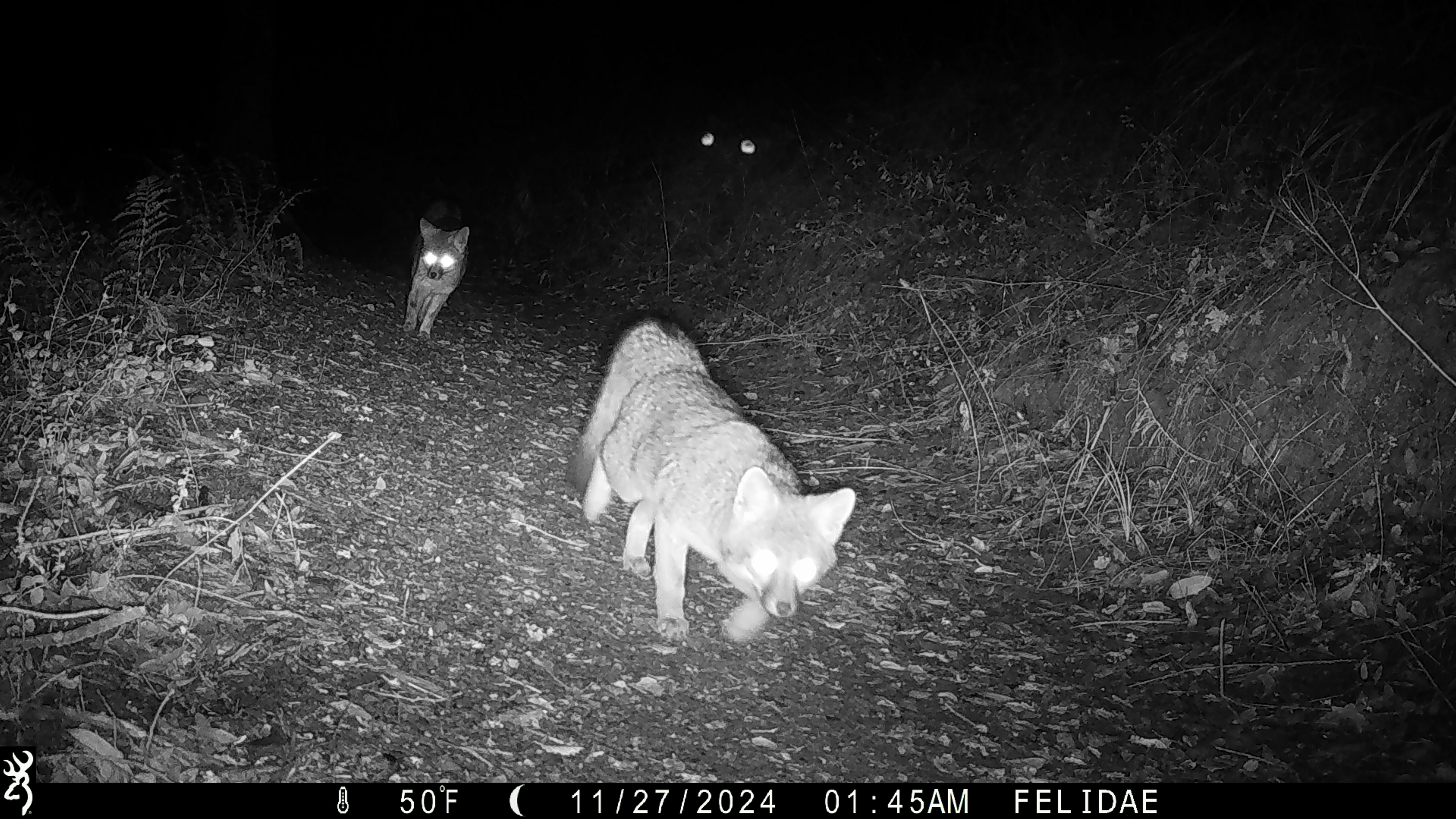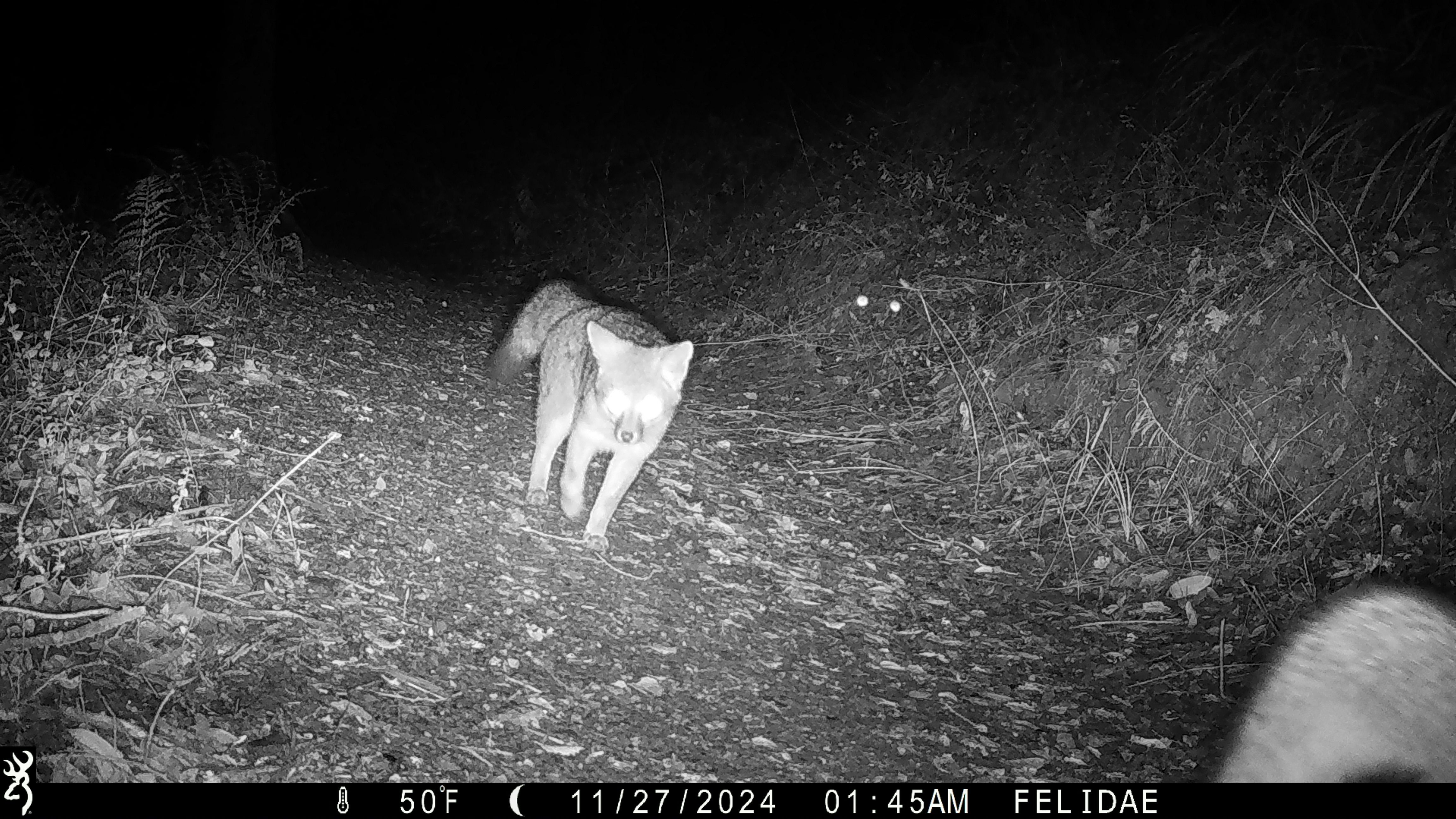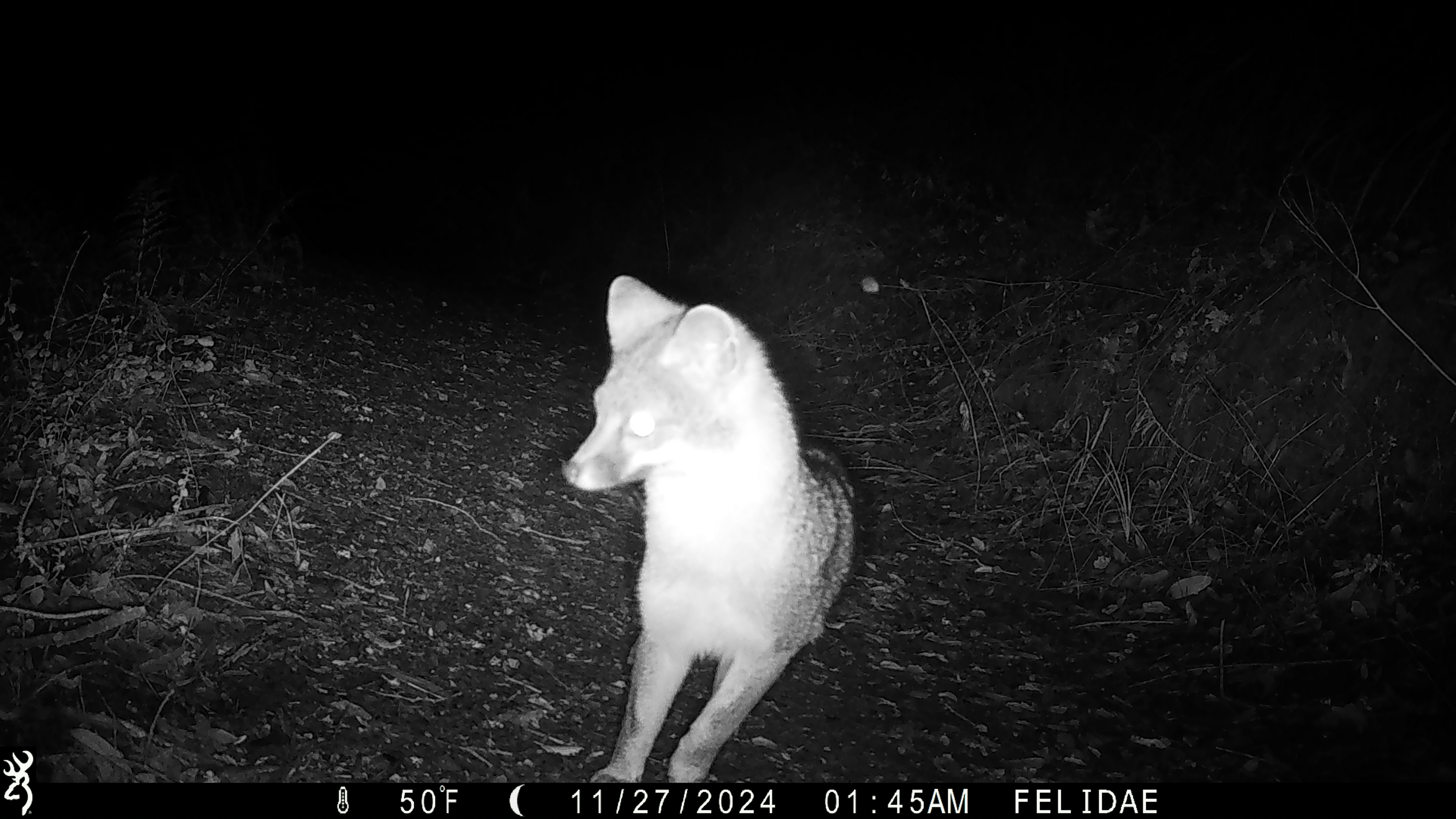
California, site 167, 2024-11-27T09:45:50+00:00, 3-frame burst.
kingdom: Animalia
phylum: Chordata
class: Mammalia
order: Carnivora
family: Canidae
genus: Urocyon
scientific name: Urocyon cinereoargenteus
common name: gray fox